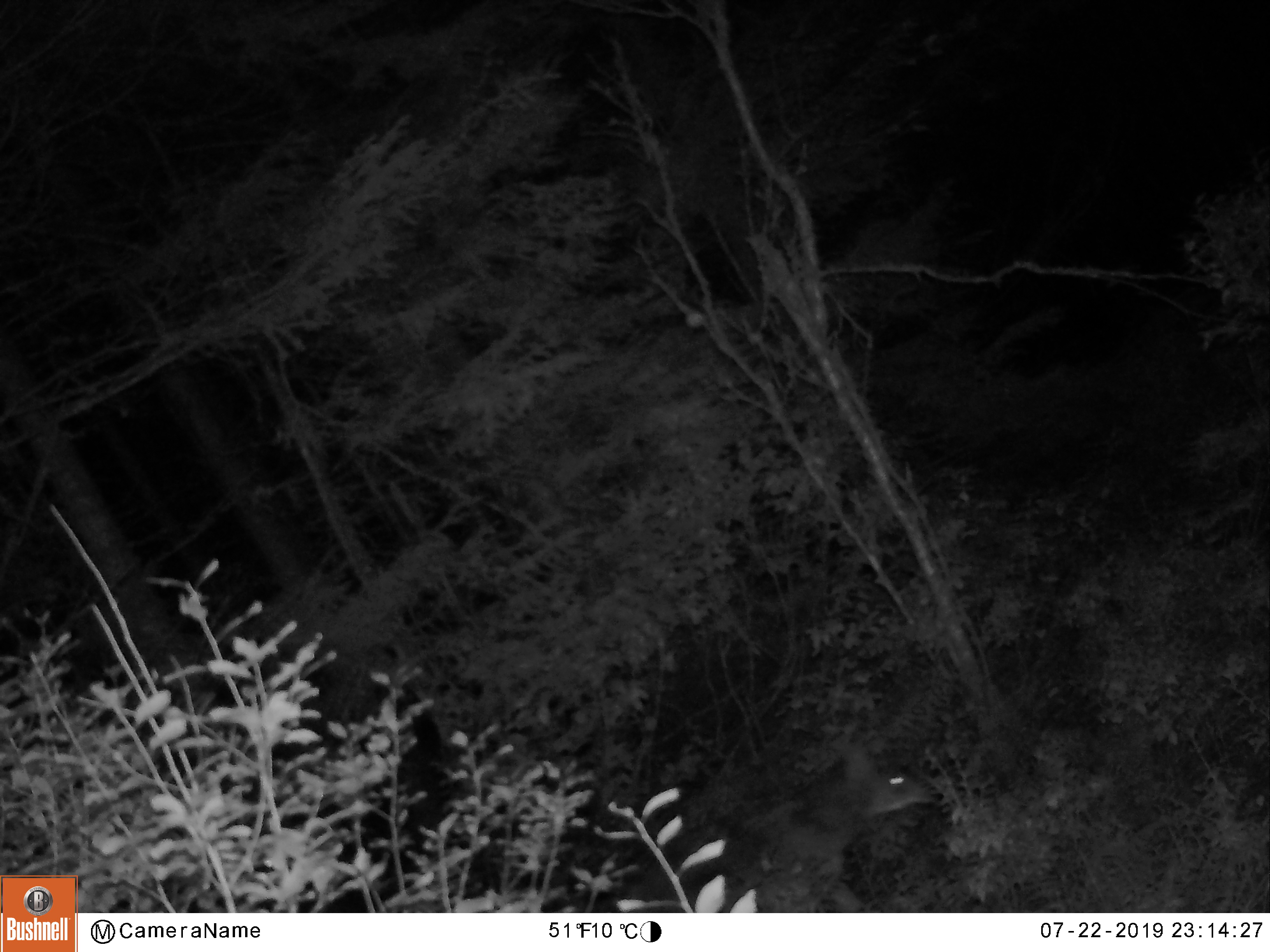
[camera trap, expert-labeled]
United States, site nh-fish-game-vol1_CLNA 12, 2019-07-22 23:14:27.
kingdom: Animalia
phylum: Chordata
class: Mammalia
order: Artiodactyla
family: Cervidae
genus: Odocoileus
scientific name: Odocoileus virginianus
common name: white-tailed deer